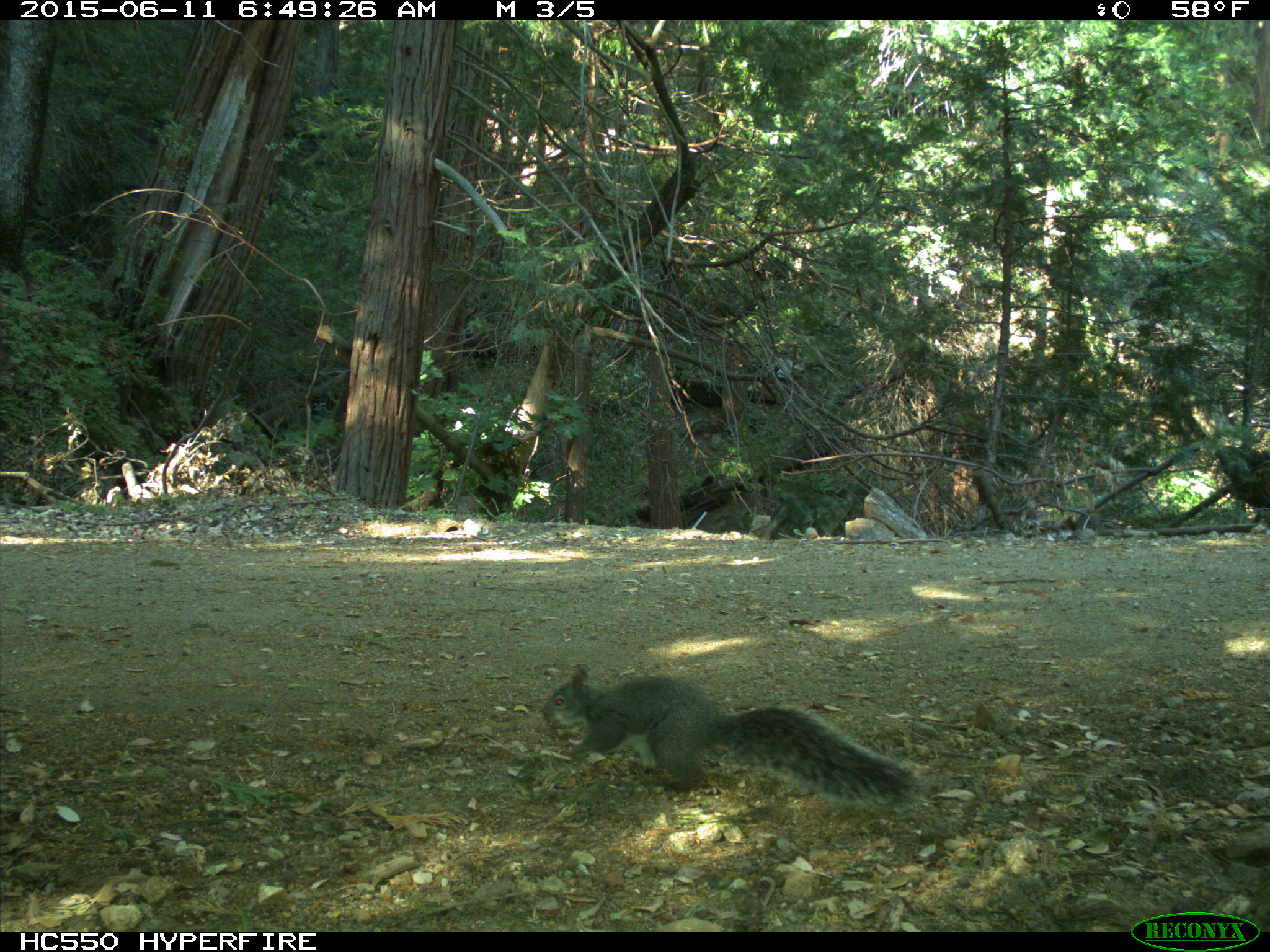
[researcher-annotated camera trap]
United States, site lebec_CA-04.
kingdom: Animalia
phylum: Chordata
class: Mammalia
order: Rodentia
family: Sciuridae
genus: Sciurus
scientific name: Sciurus carolinensis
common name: eastern gray squirrel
Sciurus carolinensis (eastern gray squirrel).